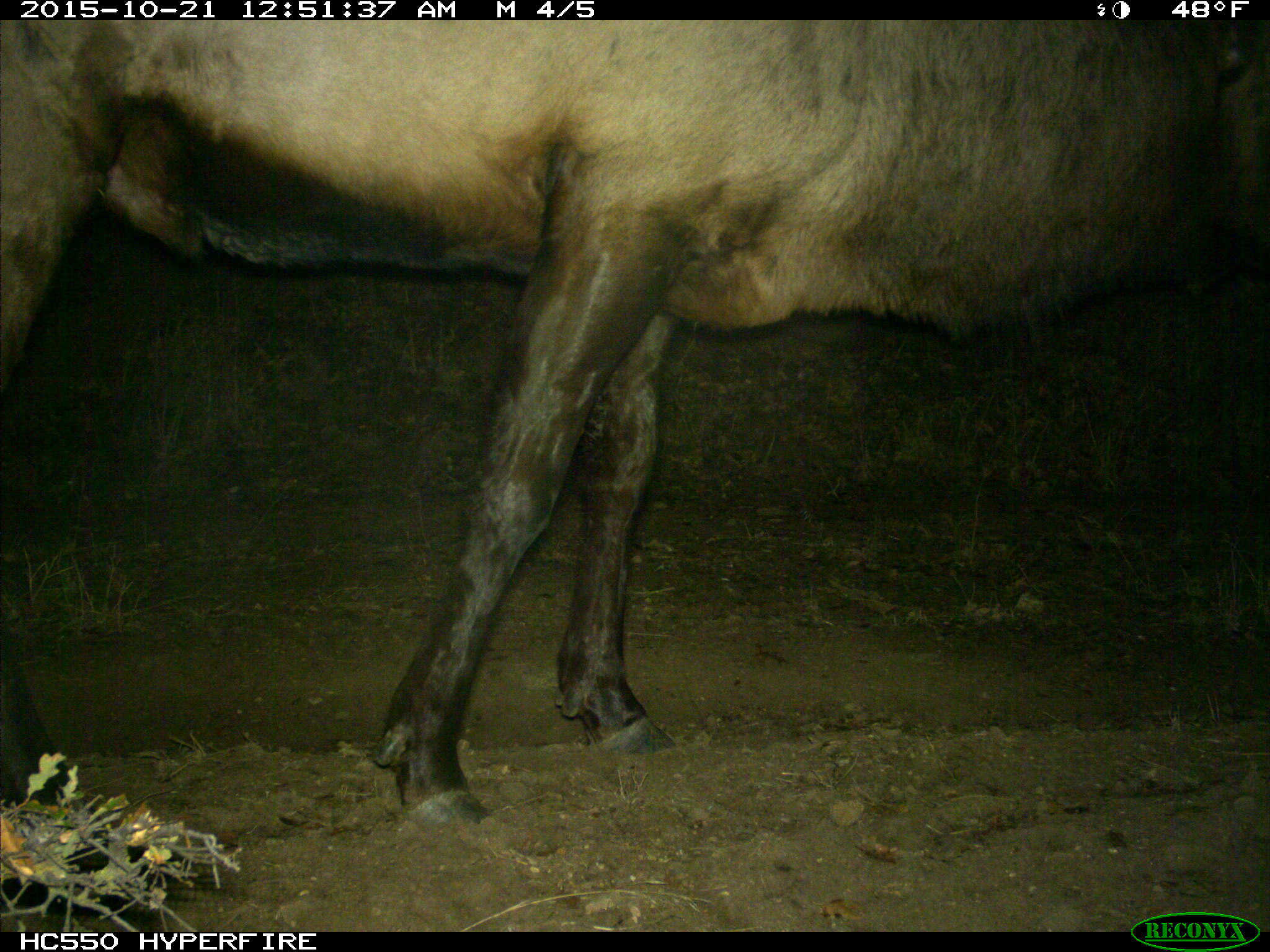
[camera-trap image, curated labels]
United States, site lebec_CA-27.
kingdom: Animalia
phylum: Chordata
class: Mammalia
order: Artiodactyla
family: Cervidae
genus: Cervus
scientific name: Cervus canadensis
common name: elk